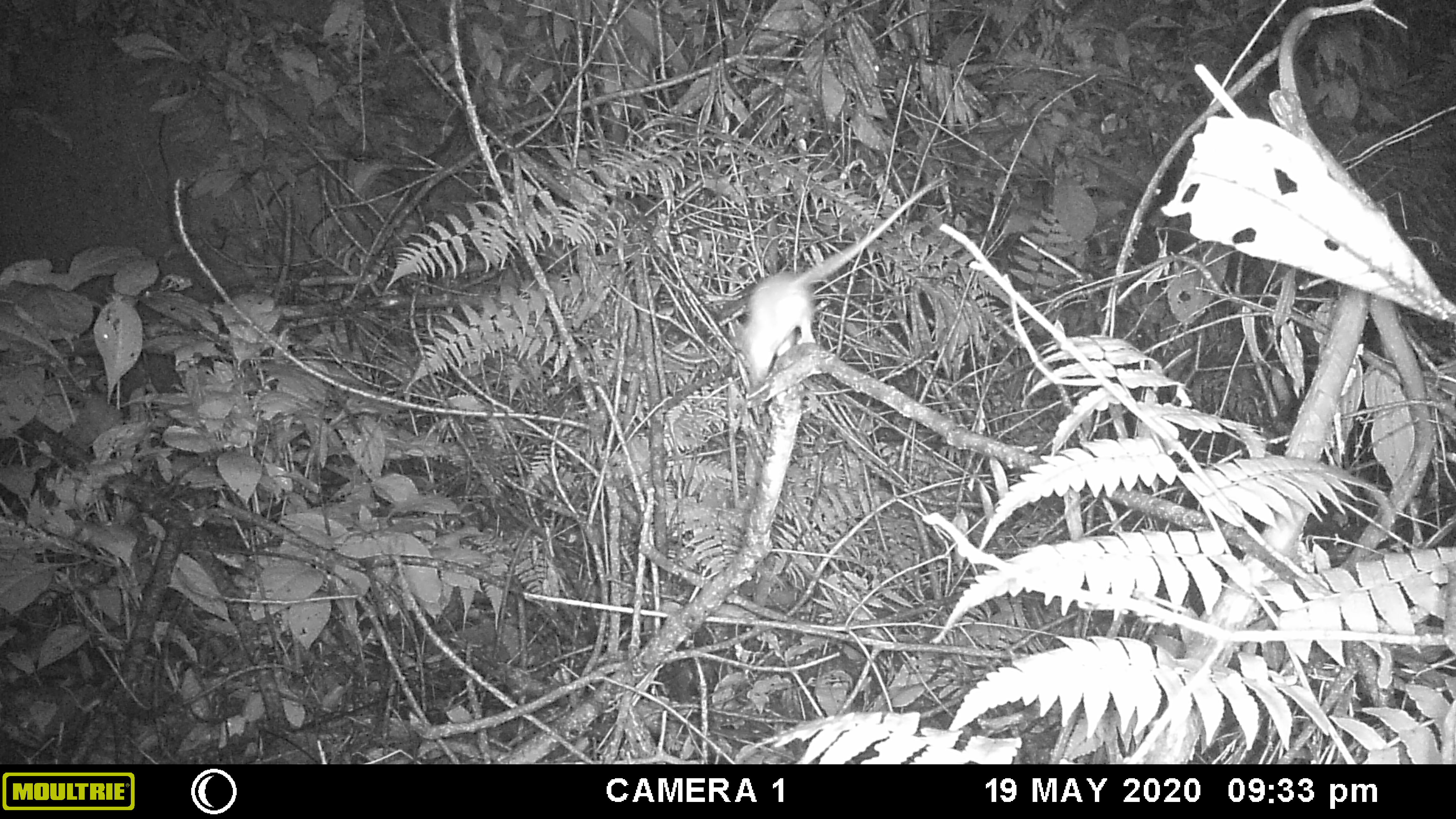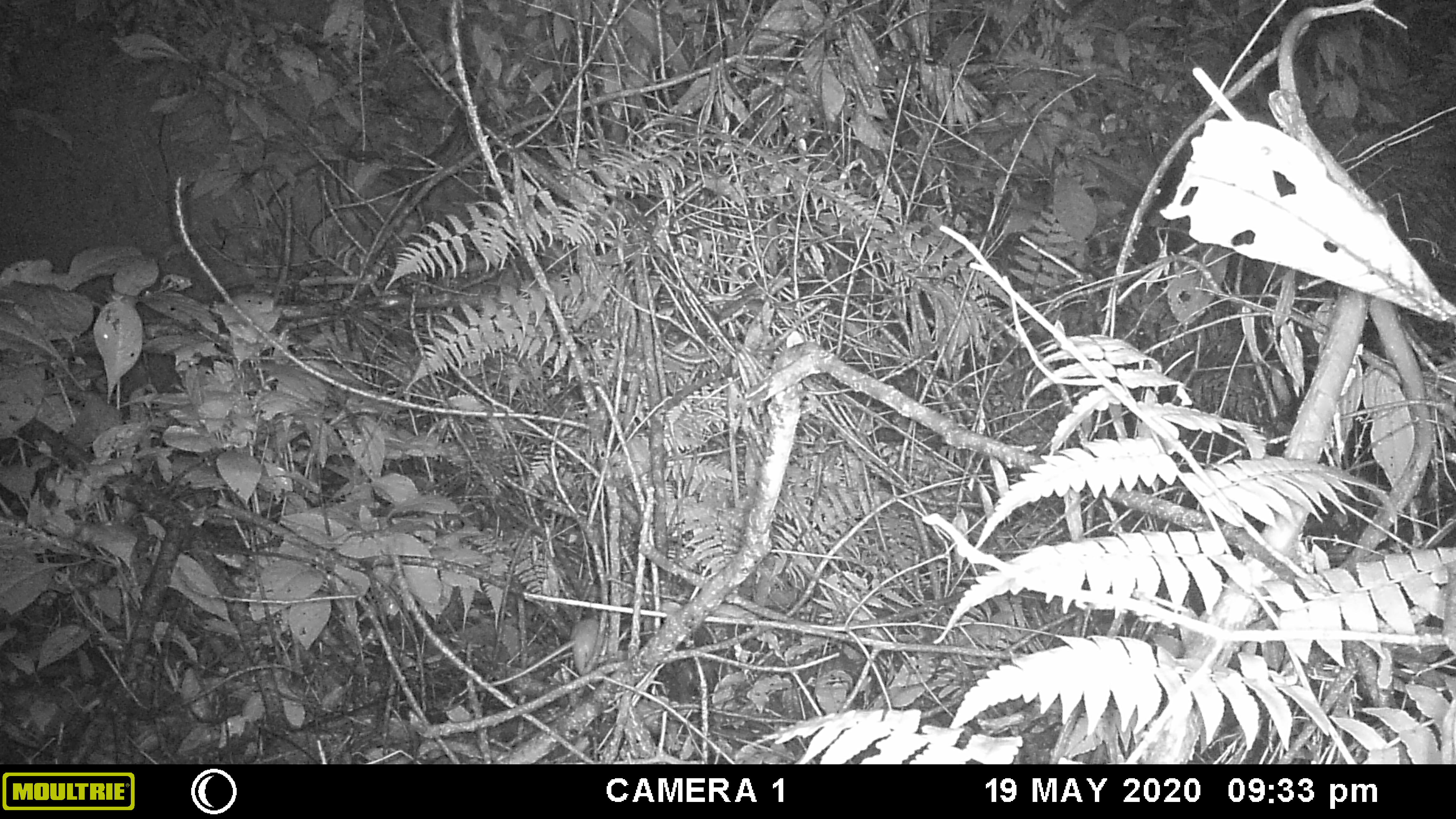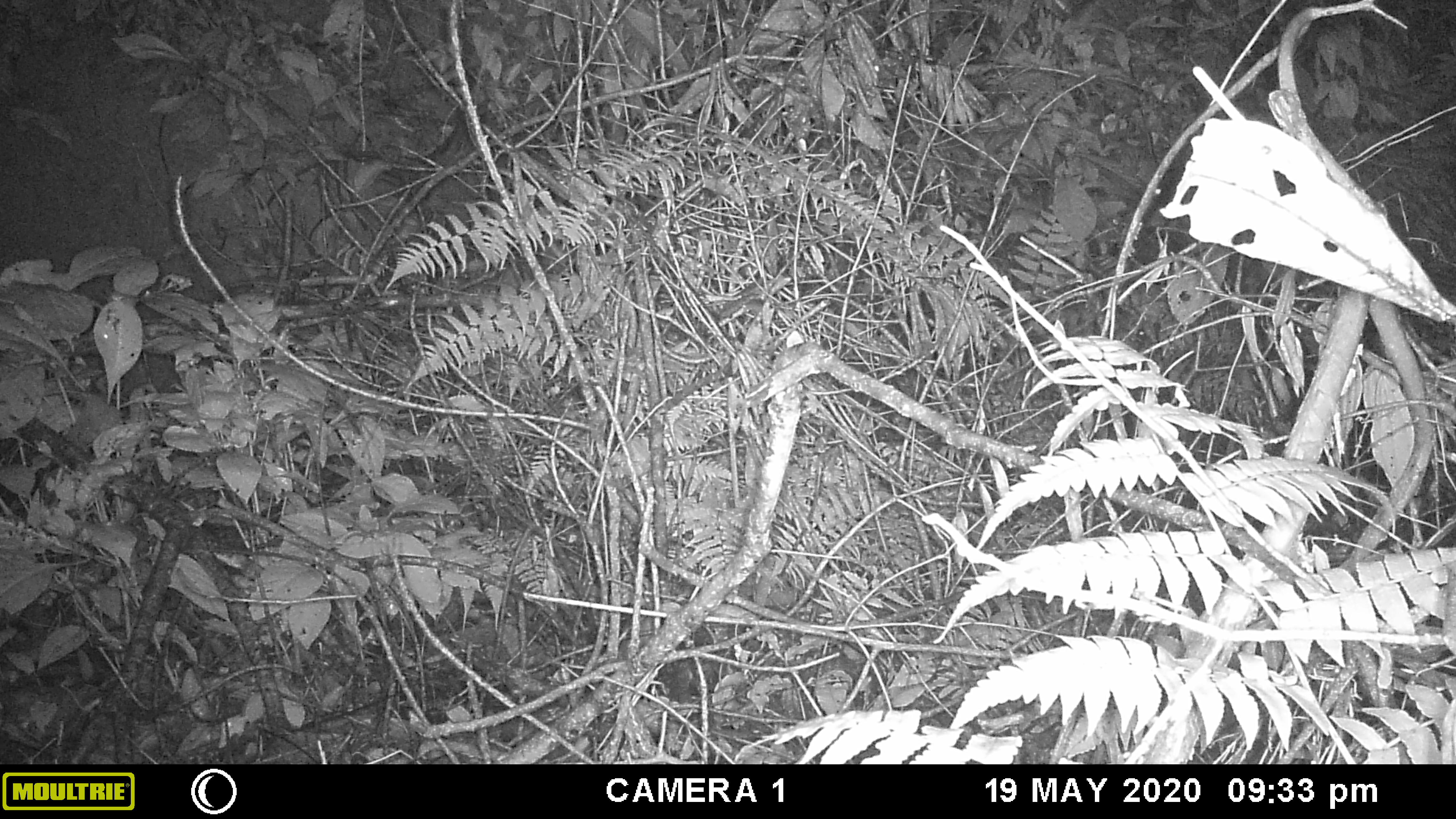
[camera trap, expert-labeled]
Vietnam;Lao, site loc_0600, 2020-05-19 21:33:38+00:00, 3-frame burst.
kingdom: Animalia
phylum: Chordata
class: Mammalia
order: Rodentia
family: Muridae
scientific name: Muridae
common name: old-world mice and rats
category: unidentified murid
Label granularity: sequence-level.